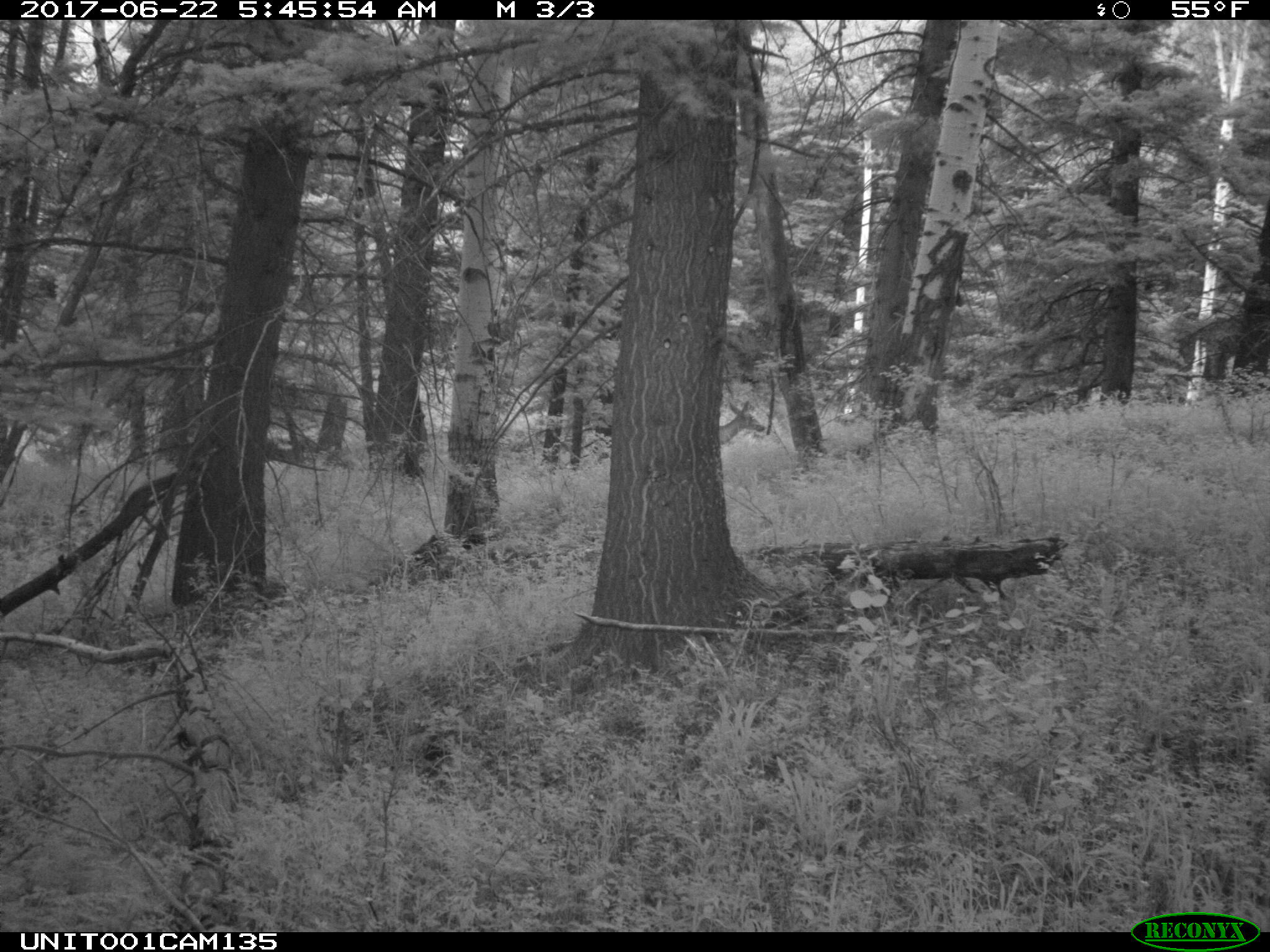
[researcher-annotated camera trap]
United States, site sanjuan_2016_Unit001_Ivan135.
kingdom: Animalia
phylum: Chordata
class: Mammalia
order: Artiodactyla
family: Cervidae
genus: Odocoileus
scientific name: Odocoileus hemionus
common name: mule deer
Odocoileus hemionus (mule deer).